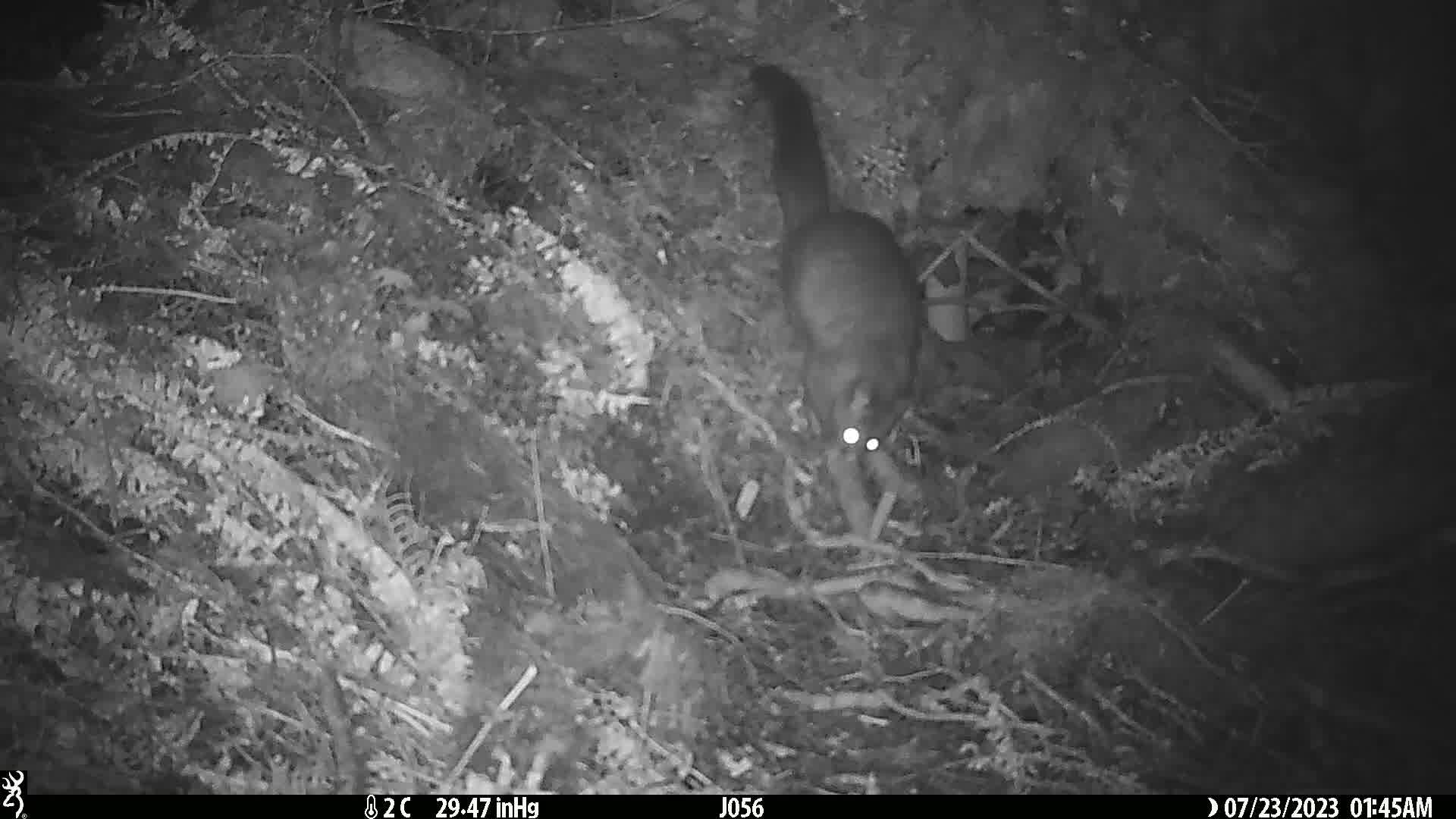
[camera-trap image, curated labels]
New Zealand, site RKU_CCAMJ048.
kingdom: Animalia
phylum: Chordata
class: Mammalia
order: Diprotodontia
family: Phalangeridae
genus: Trichosurus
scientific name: Trichosurus vulpecula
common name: common brushtail possum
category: possum